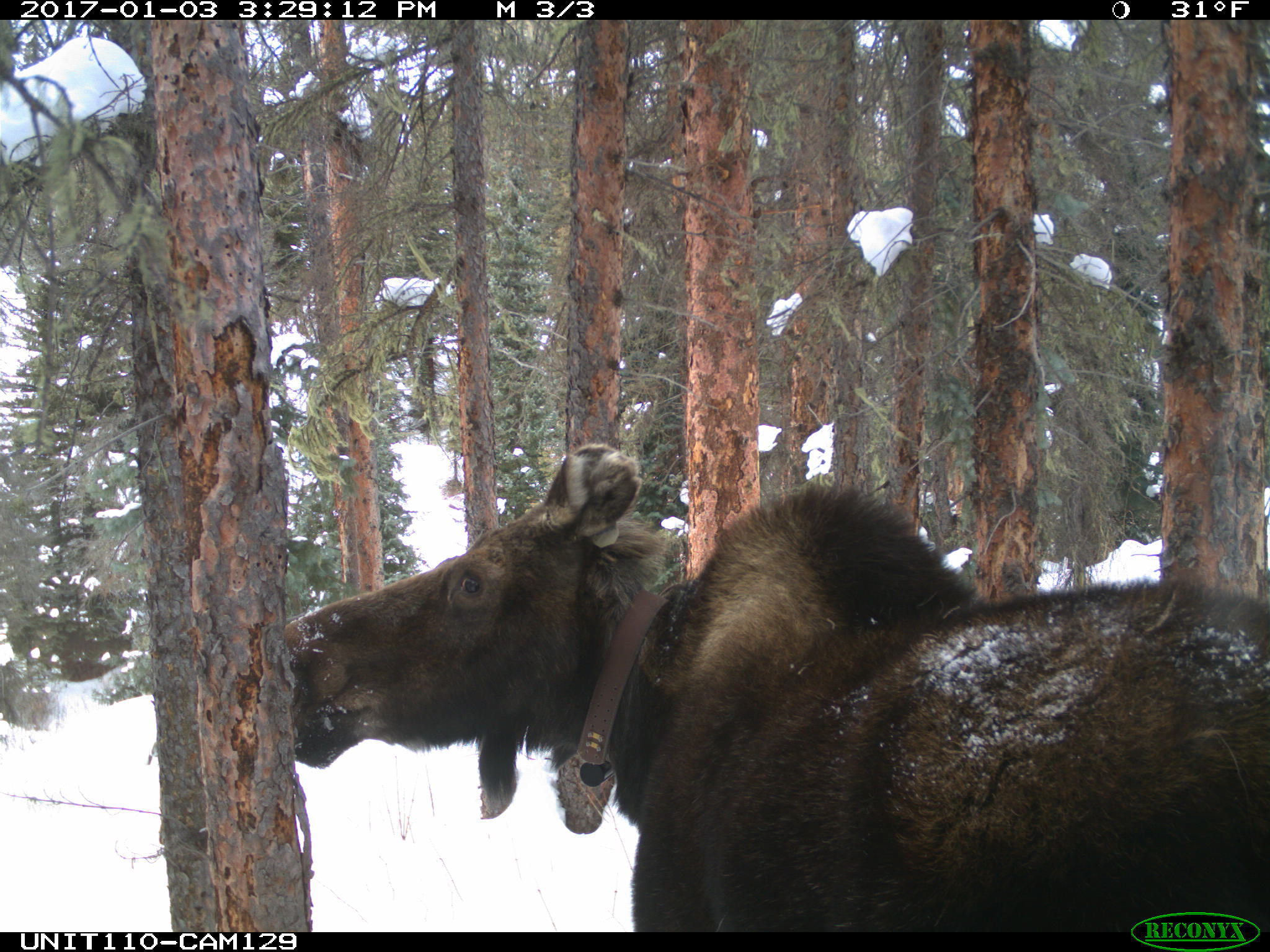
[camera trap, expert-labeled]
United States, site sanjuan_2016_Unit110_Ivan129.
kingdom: Animalia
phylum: Chordata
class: Mammalia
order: Artiodactyla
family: Cervidae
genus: Alces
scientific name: Alces alces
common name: moose